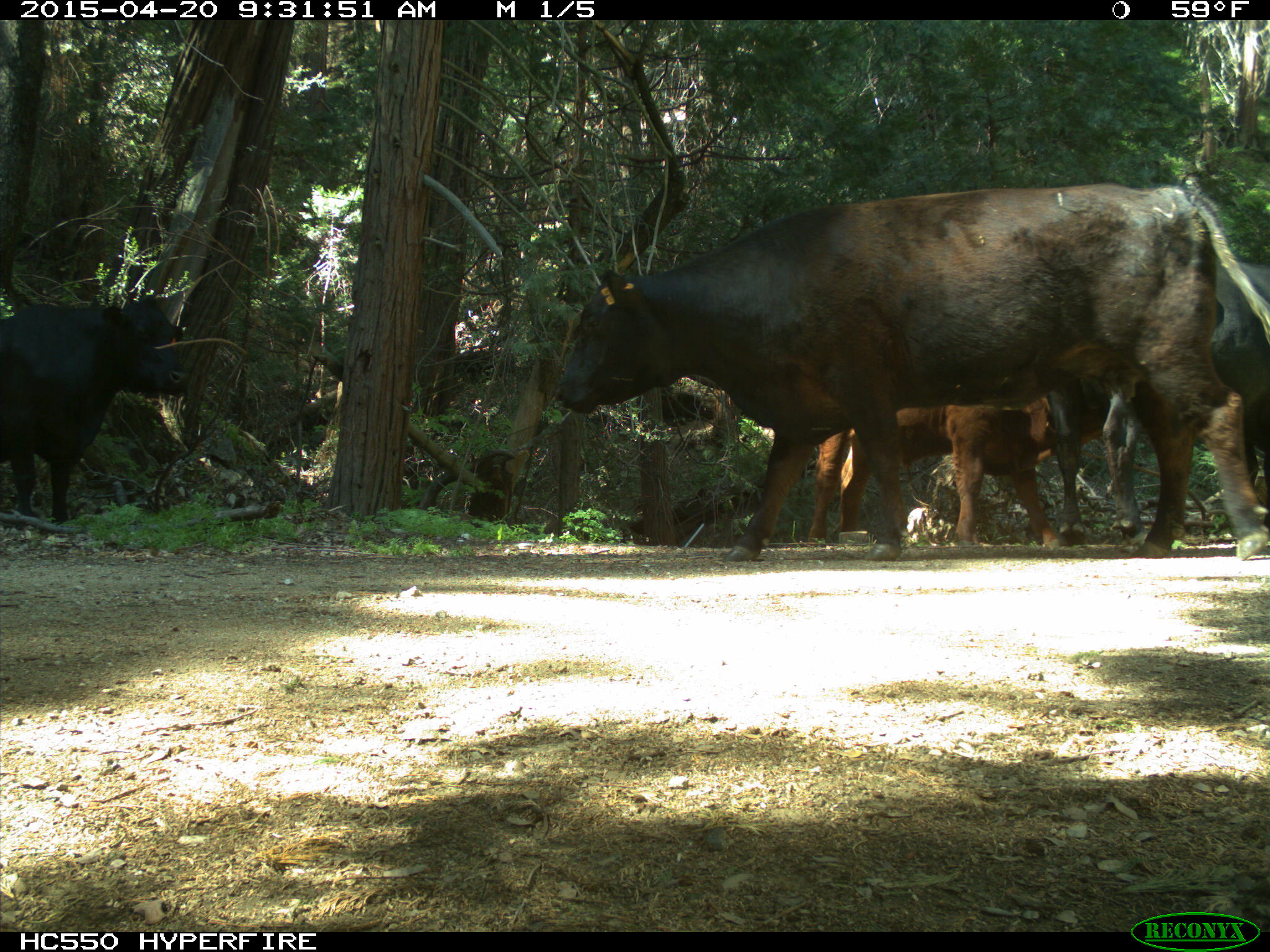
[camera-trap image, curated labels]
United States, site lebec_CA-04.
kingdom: Animalia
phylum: Chordata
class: Mammalia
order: Artiodactyla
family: Bovidae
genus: Bos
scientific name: Bos taurus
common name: domestic cow